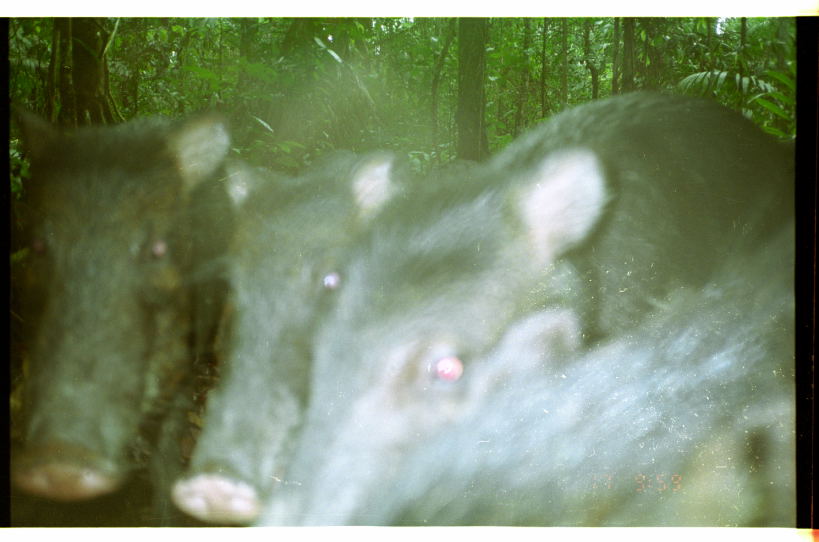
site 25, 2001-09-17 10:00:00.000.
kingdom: Animalia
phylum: Chordata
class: Mammalia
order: Artiodactyla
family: Tayassuidae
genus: Tayassu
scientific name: Tayassu pecari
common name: white-lipped peccary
Tayassu pecari (white-lipped peccary).